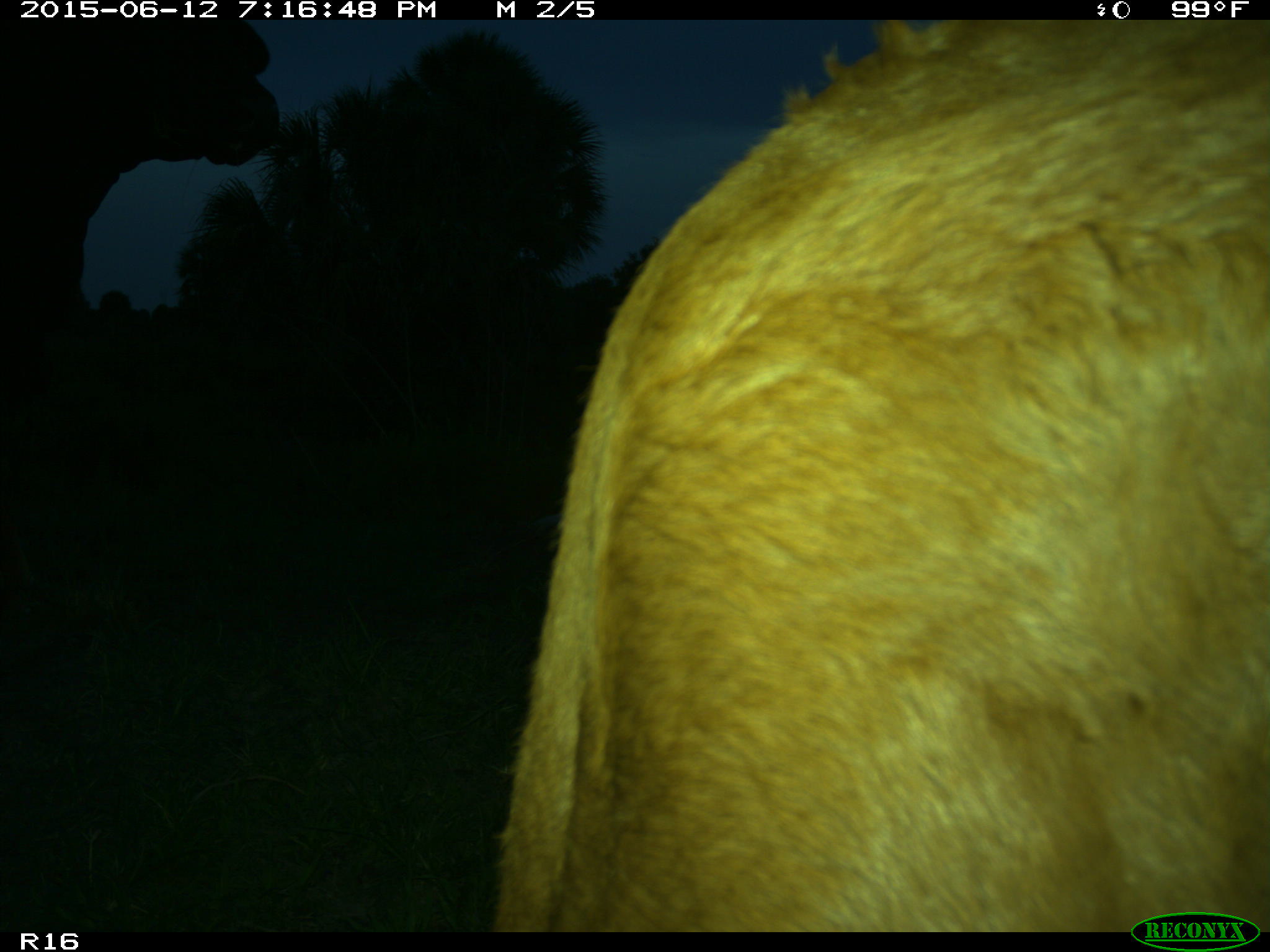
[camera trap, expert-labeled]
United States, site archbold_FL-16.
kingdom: Animalia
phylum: Chordata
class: Mammalia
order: Artiodactyla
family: Bovidae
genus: Bos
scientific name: Bos taurus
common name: domestic cow